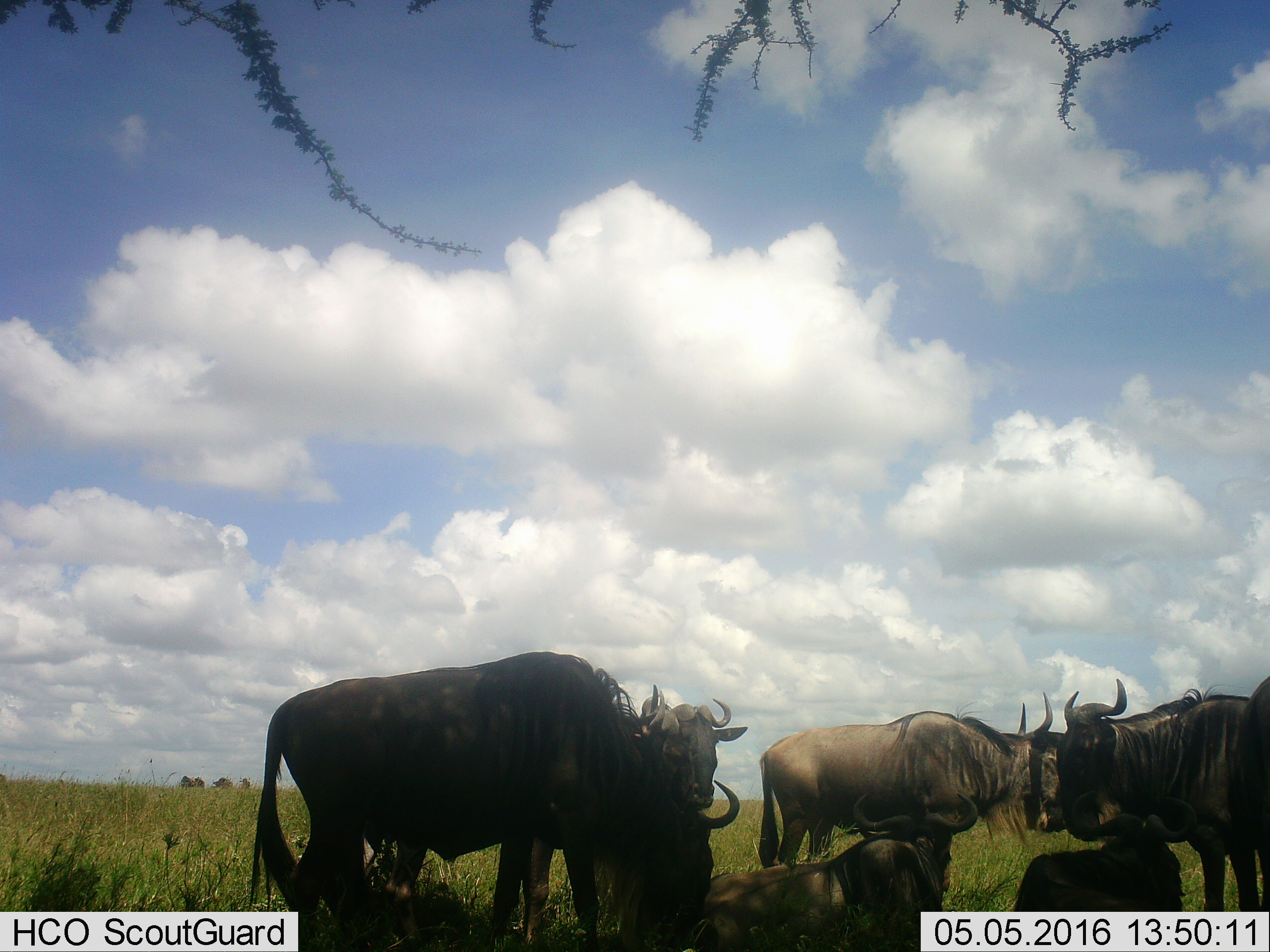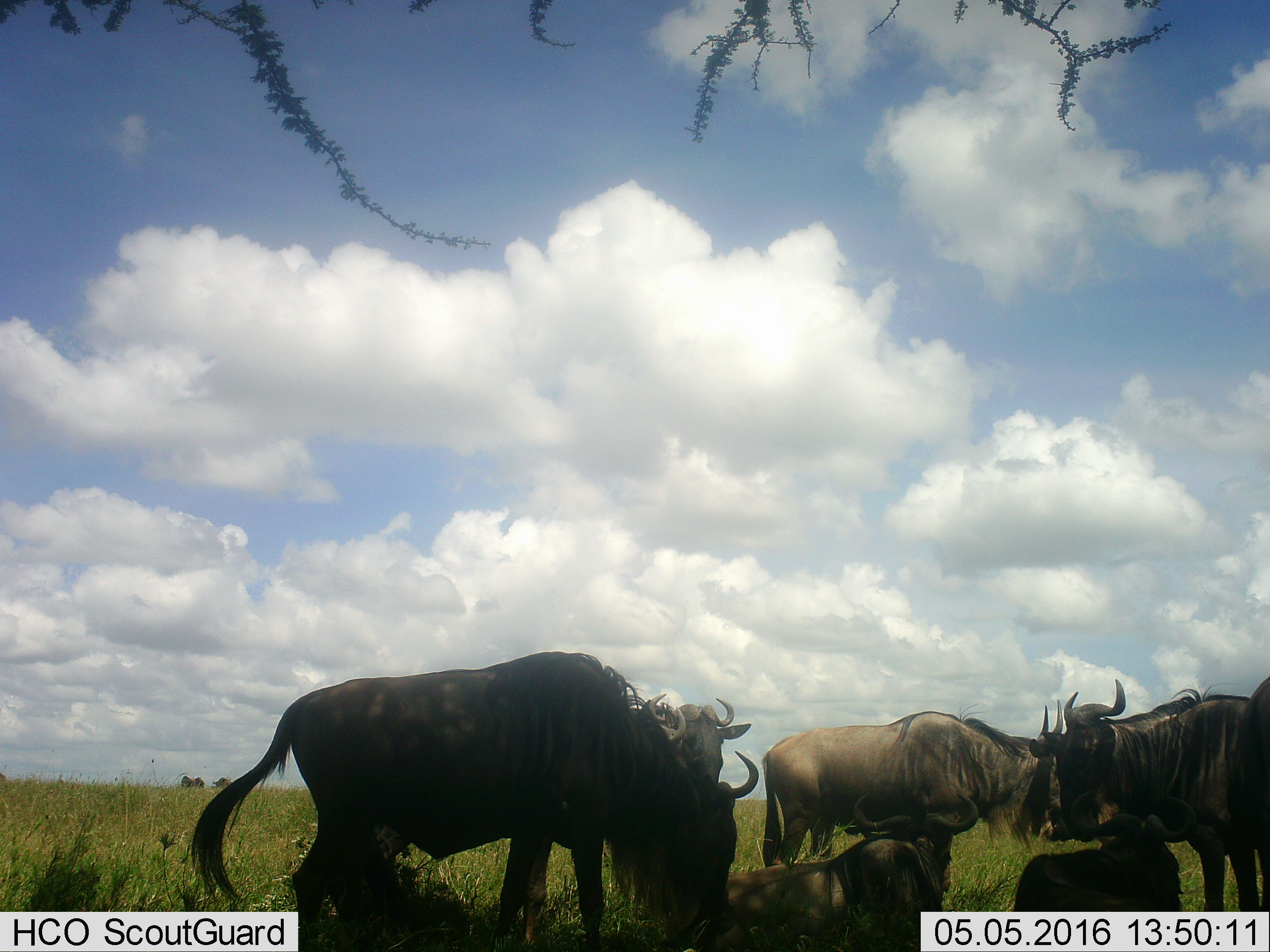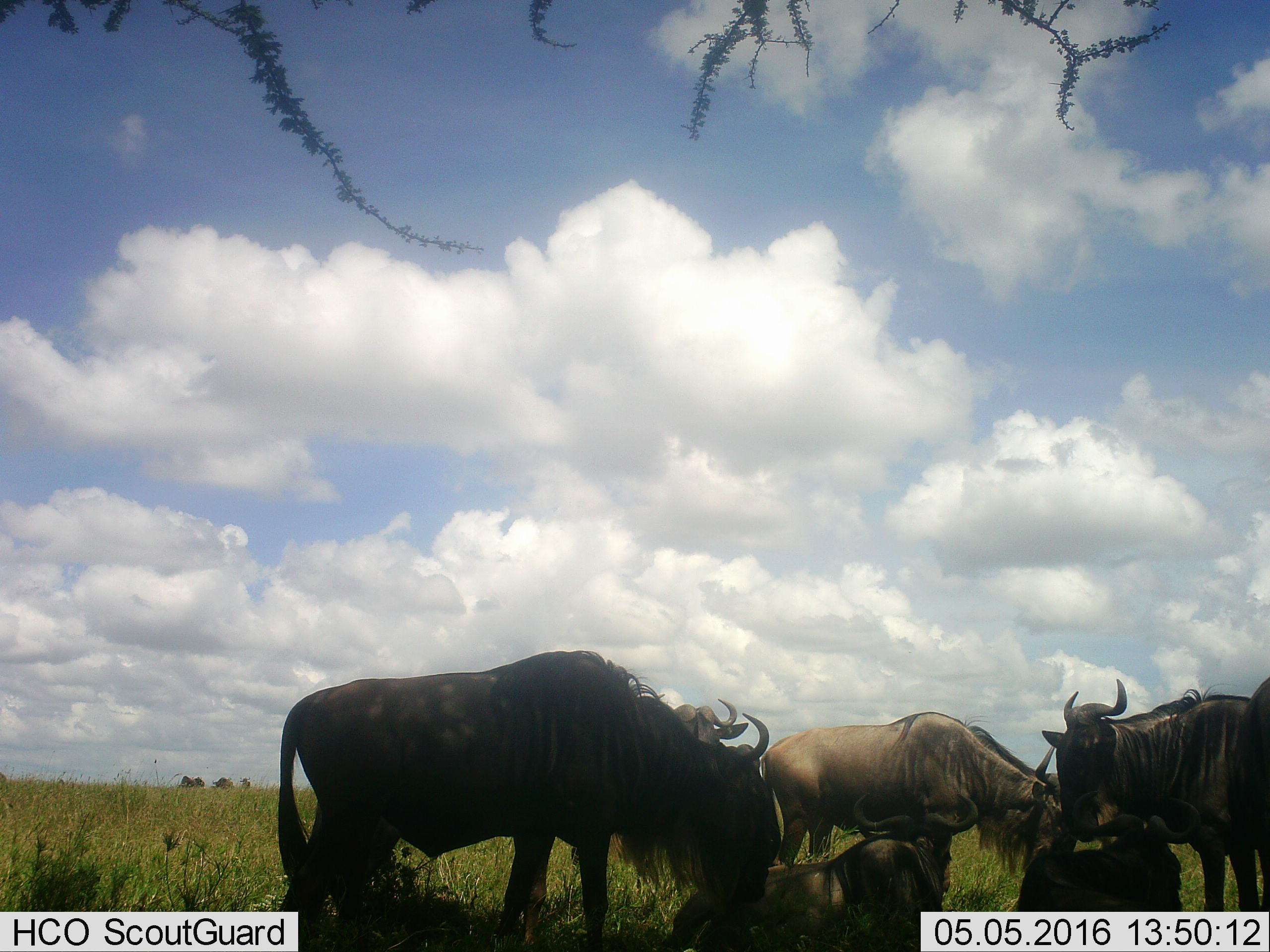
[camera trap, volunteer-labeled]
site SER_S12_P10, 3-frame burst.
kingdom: Animalia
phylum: Chordata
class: Mammalia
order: Artiodactyla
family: Bovidae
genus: Connochaetes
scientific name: Connochaetes taurinus taurinus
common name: blue wildebeest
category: wildebeestblue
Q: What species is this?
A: Wildebeestblue (blue wildebeest) (Connochaetes taurinus taurinus).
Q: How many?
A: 7.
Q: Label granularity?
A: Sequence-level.